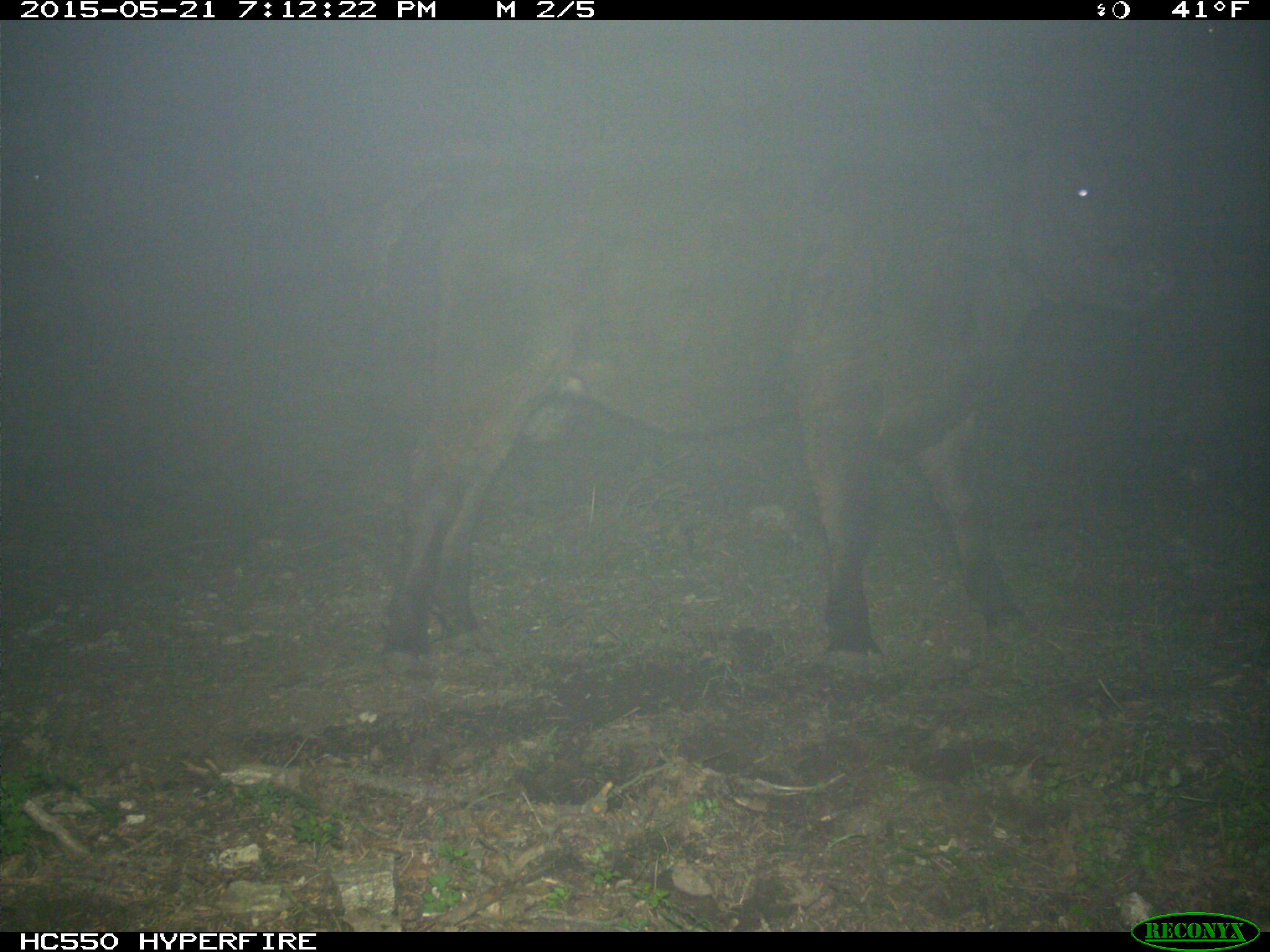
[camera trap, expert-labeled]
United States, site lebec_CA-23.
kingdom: Animalia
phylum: Chordata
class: Mammalia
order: Artiodactyla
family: Bovidae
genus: Bos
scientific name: Bos taurus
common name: domestic cow